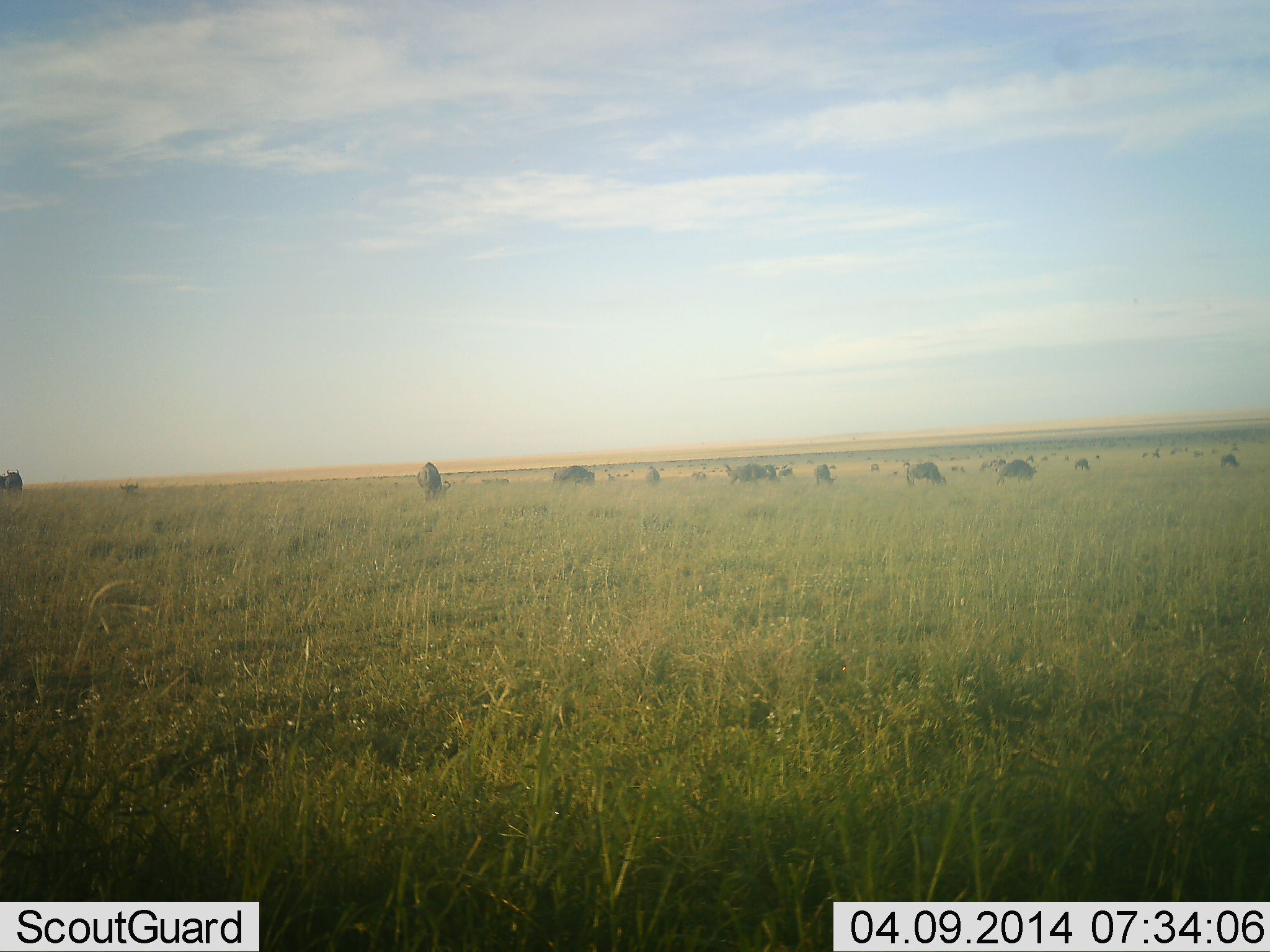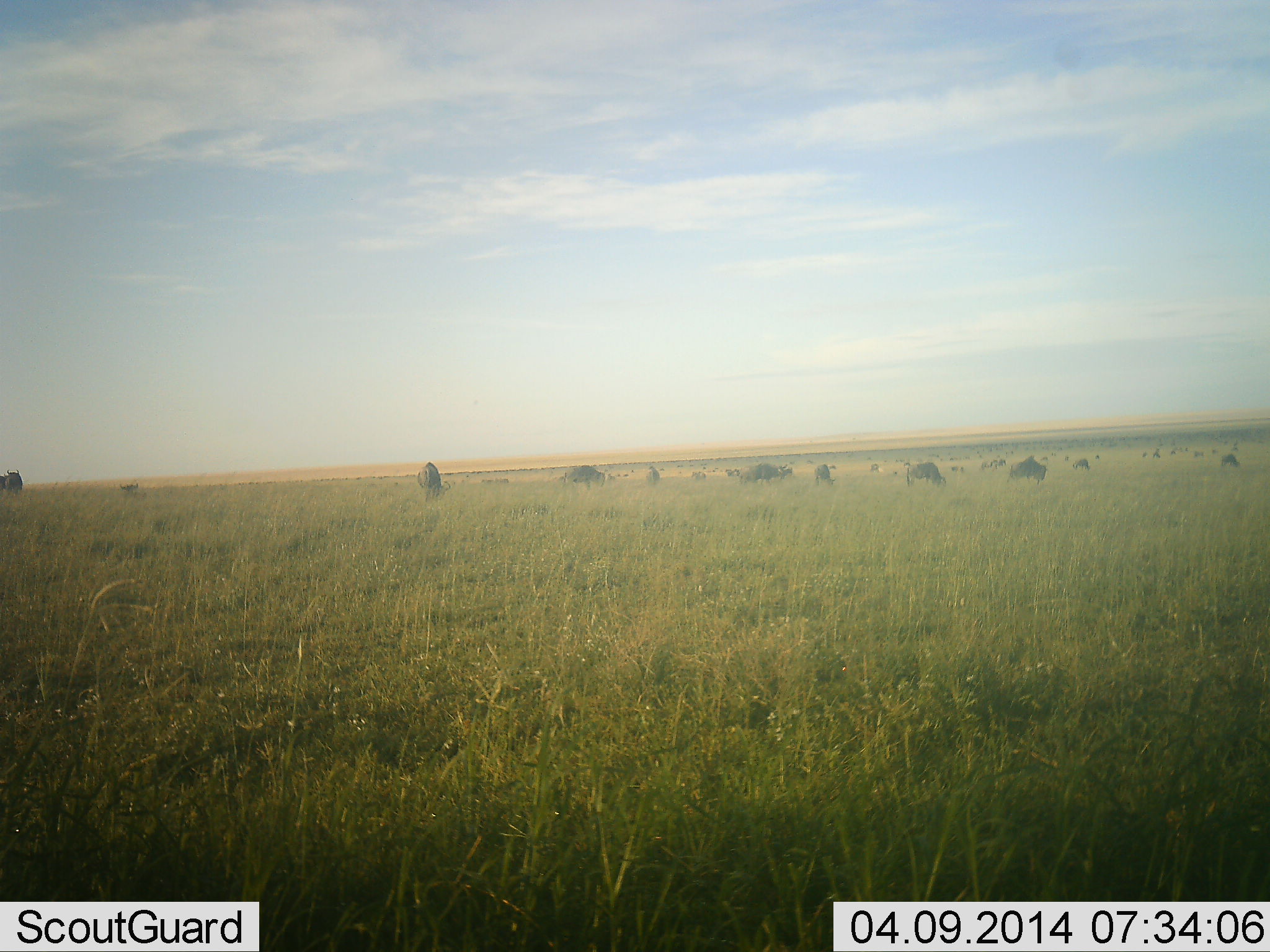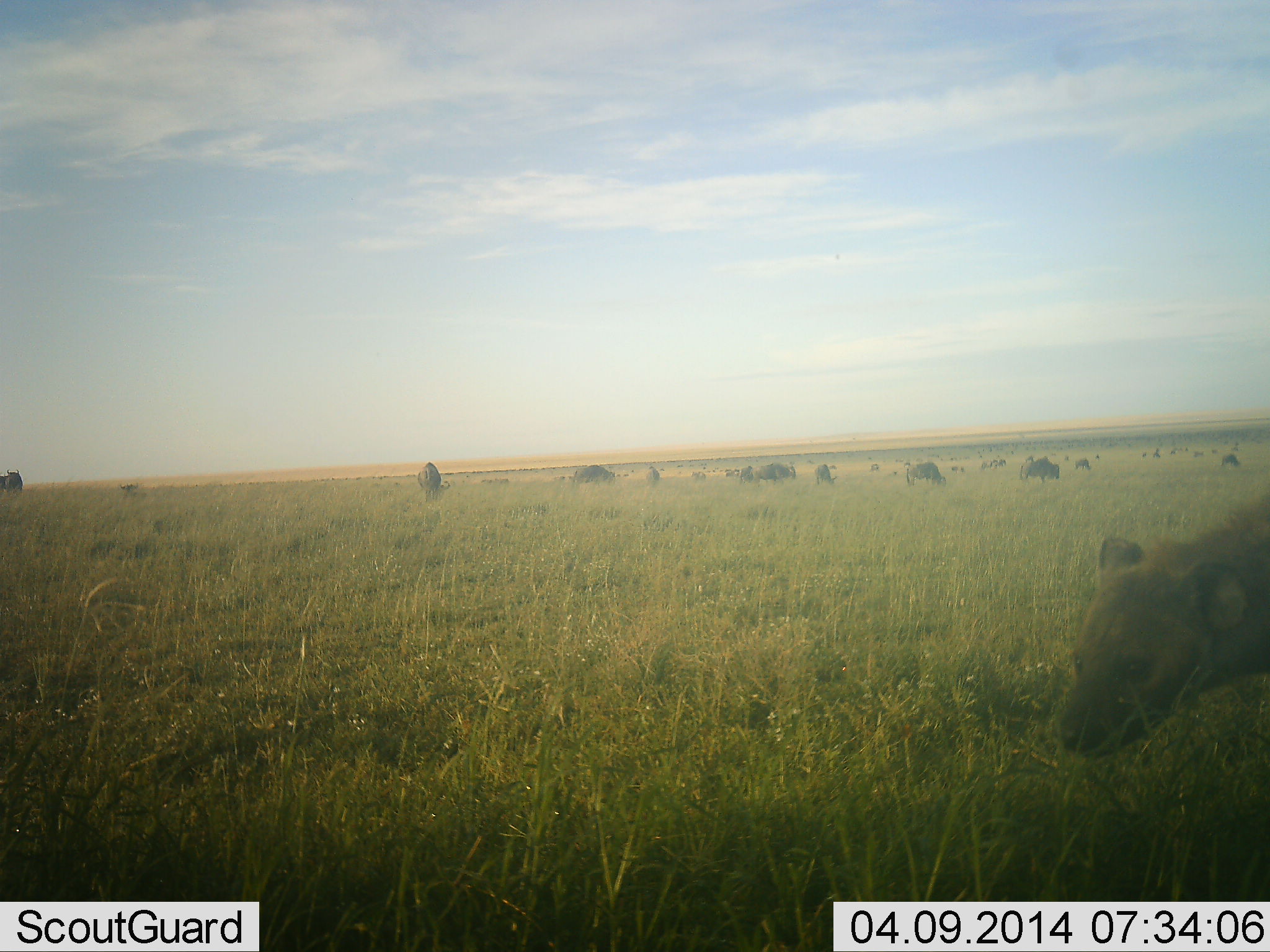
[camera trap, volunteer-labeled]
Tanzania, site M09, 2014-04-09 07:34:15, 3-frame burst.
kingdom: Animalia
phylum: Chordata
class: Mammalia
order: Carnivora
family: Hyaenidae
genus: Crocuta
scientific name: Crocuta crocuta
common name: spotted hyena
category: hyenaspotted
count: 1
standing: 8%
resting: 0%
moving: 92%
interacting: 0%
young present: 0%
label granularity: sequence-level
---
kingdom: Animalia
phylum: Chordata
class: Mammalia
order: Artiodactyla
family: Bovidae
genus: Connochaetes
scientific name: Connochaetes taurinus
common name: blue wildebeest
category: wildebeest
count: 11-50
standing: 58%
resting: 8%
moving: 42%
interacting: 0%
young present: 0%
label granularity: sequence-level